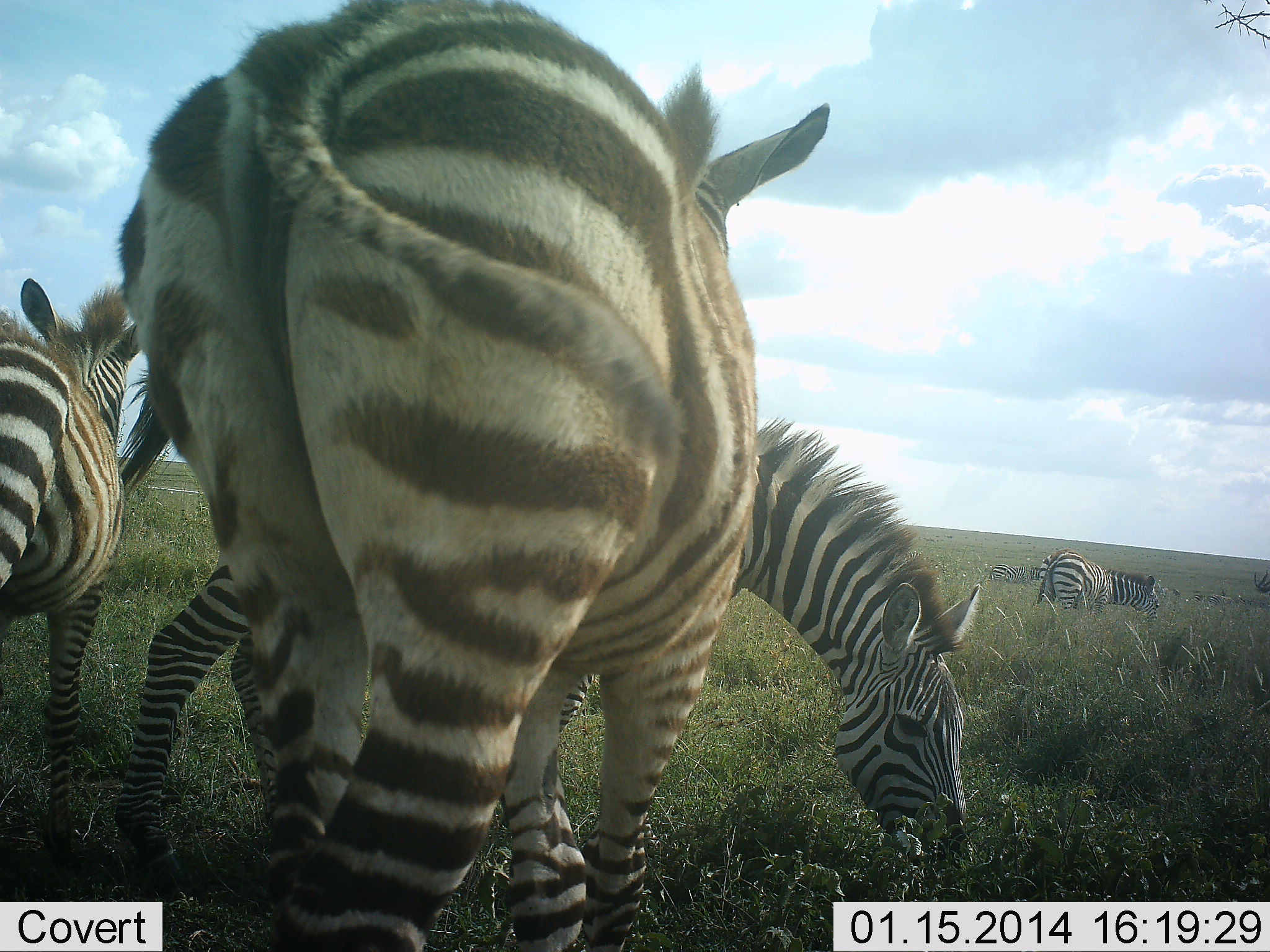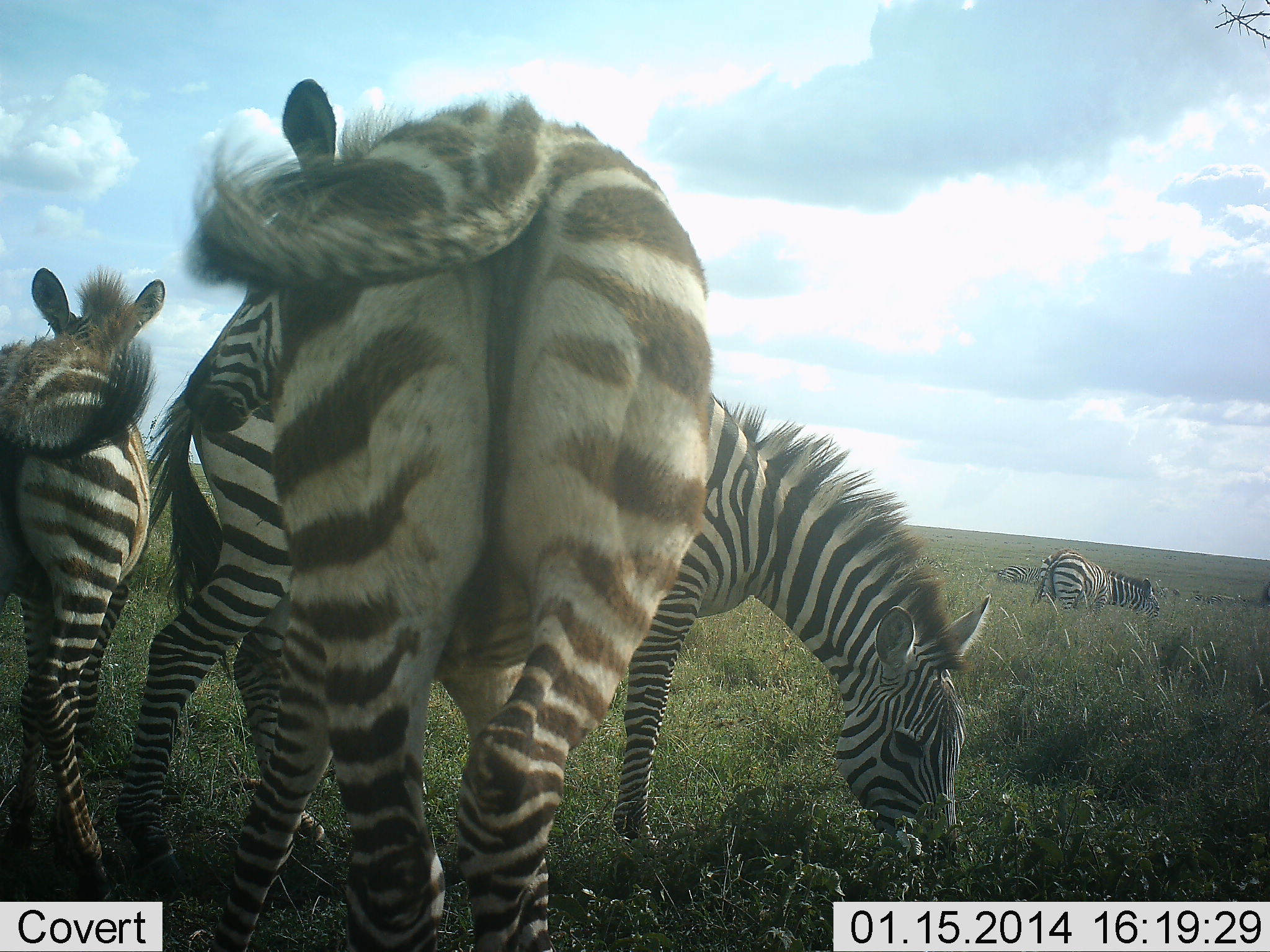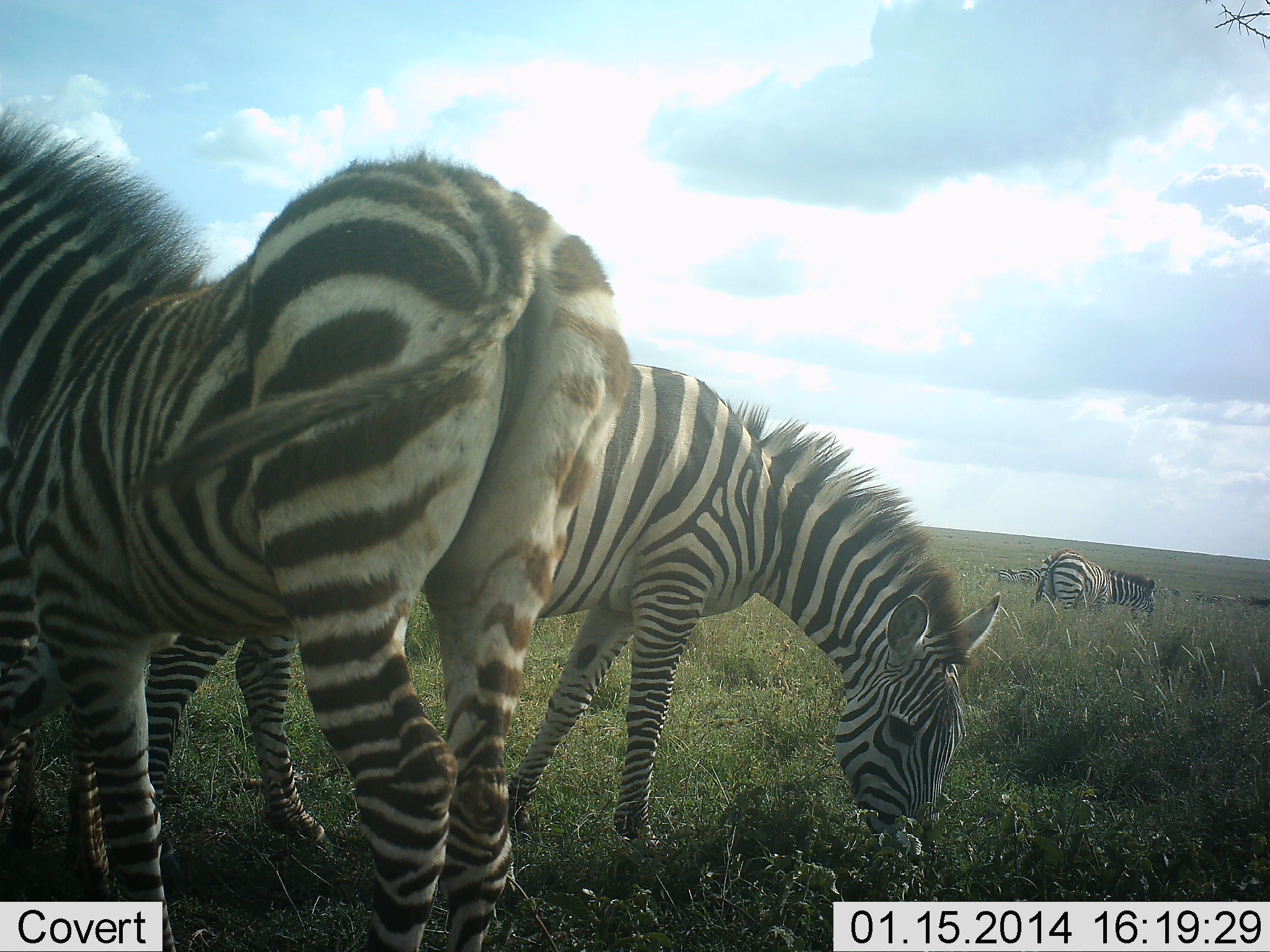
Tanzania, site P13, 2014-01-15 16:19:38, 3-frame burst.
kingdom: Animalia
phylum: Chordata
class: Mammalia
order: Perissodactyla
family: Equidae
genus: Equus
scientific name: Equus quagga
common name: plains zebra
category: zebra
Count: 4.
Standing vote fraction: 20%.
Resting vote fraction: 0%.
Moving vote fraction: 70%.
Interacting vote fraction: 10%.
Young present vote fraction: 20%.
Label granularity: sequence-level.